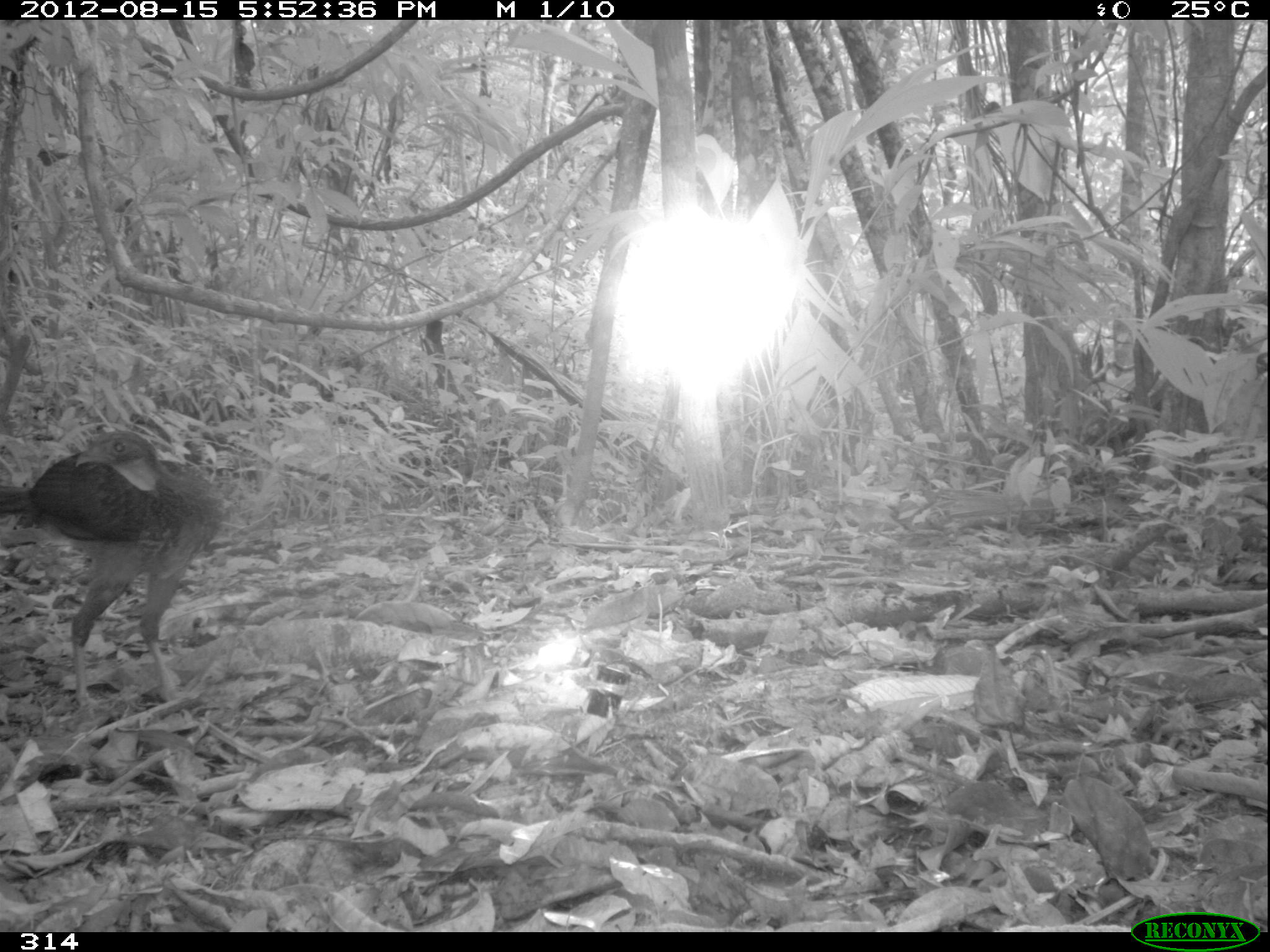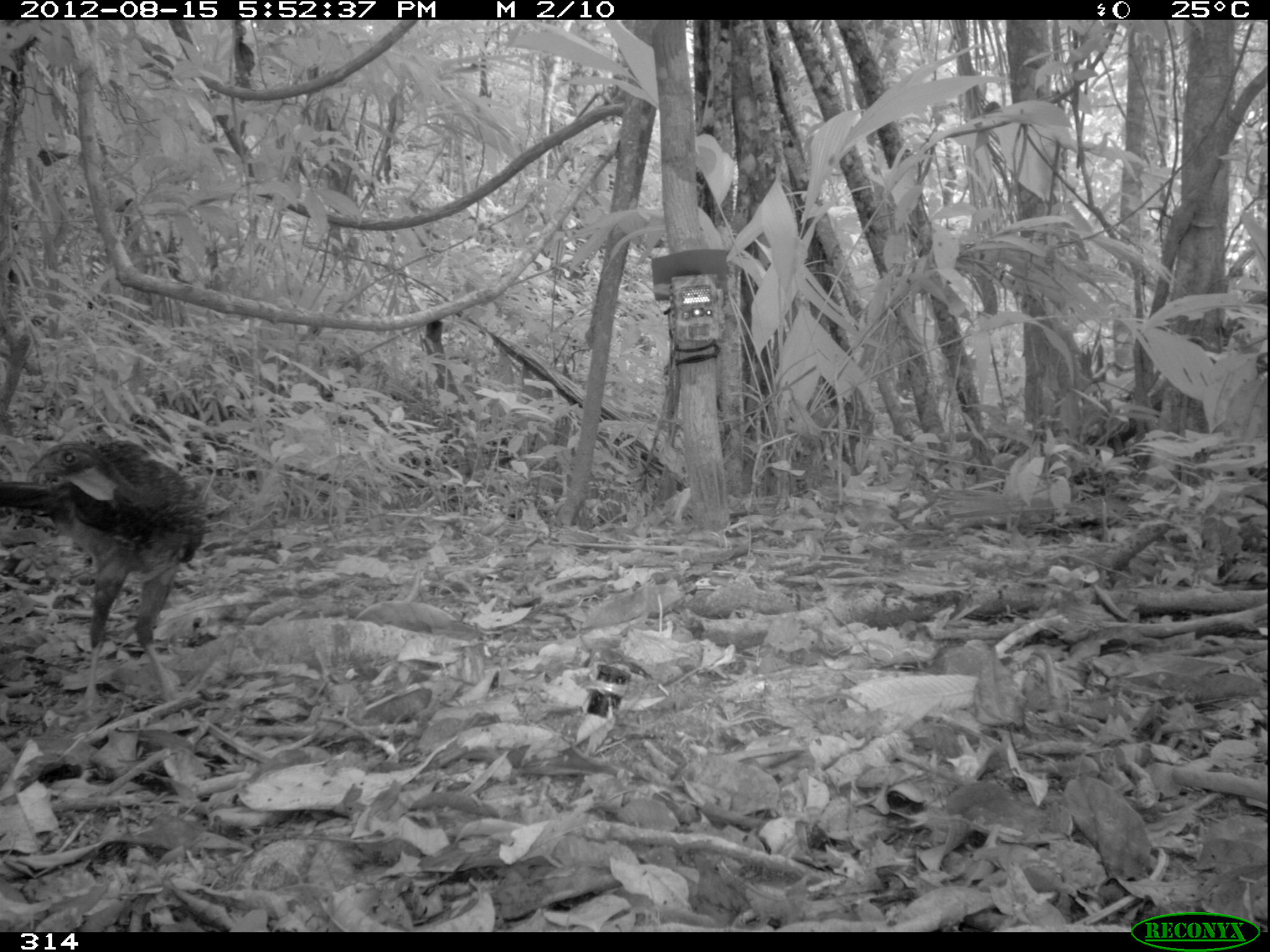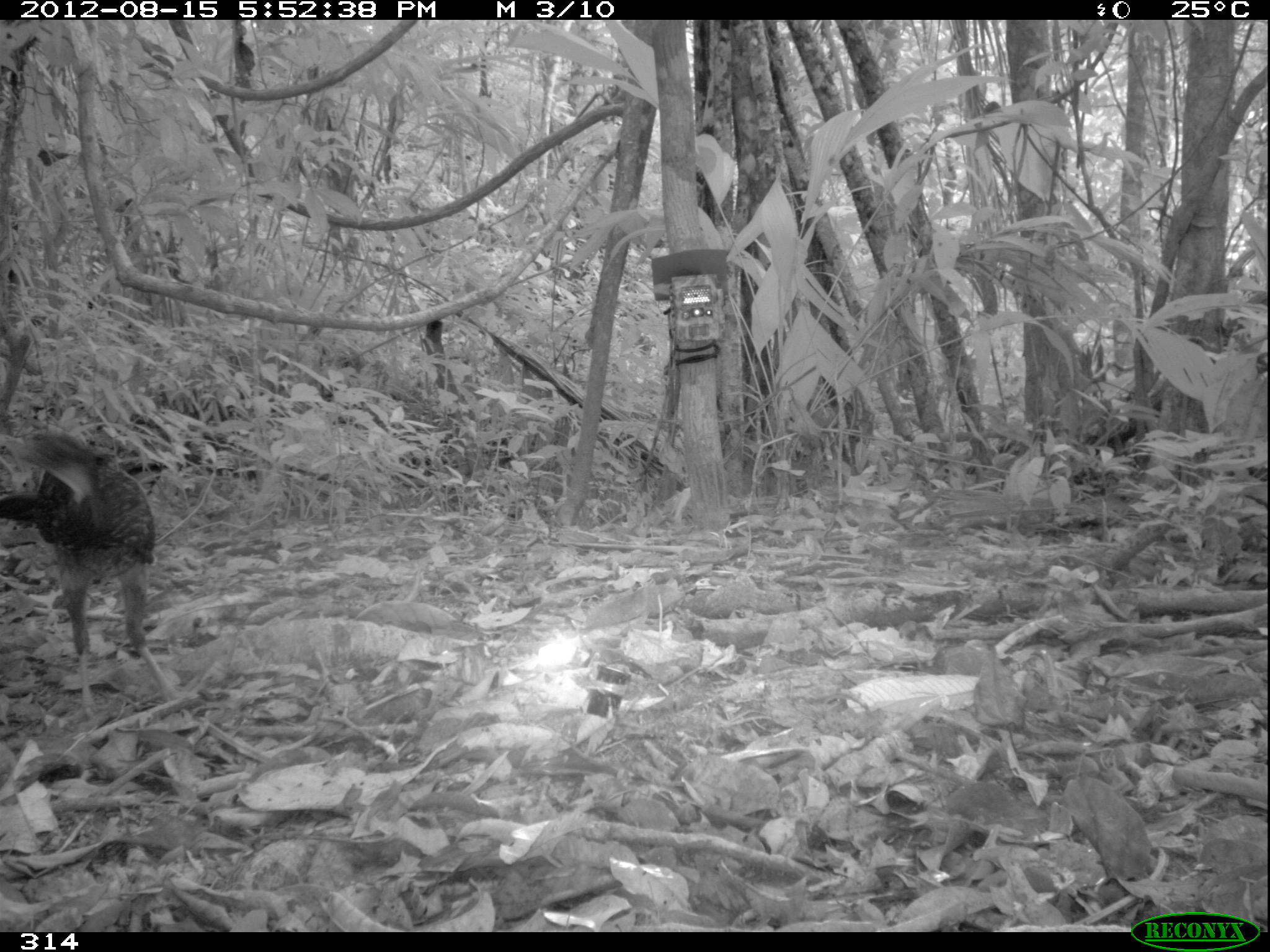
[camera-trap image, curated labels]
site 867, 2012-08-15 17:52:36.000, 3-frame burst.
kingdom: Animalia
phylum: Chordata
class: Aves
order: Galliformes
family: Cracidae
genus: Penelope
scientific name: Penelope jacquacu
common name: spix's guan